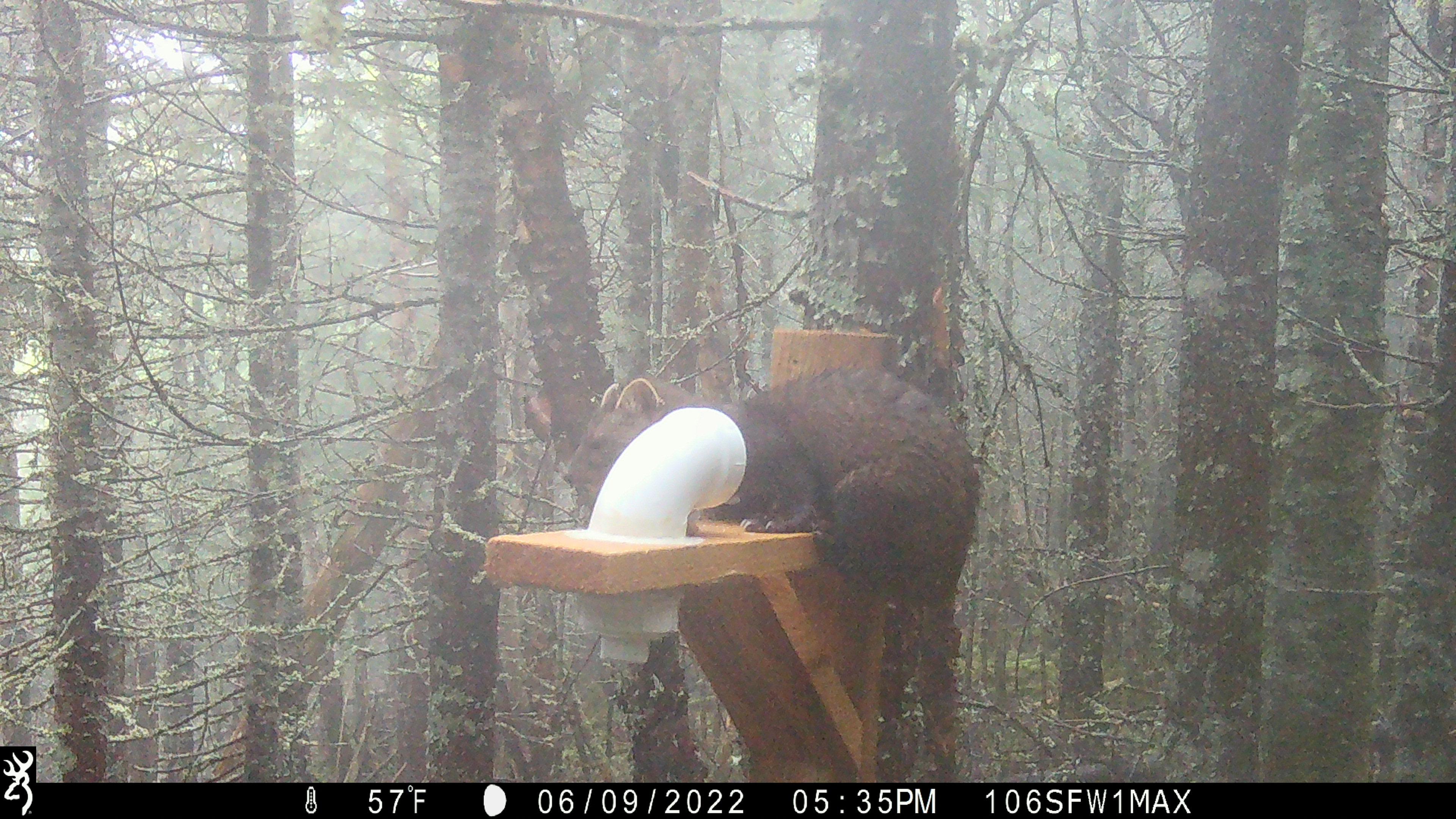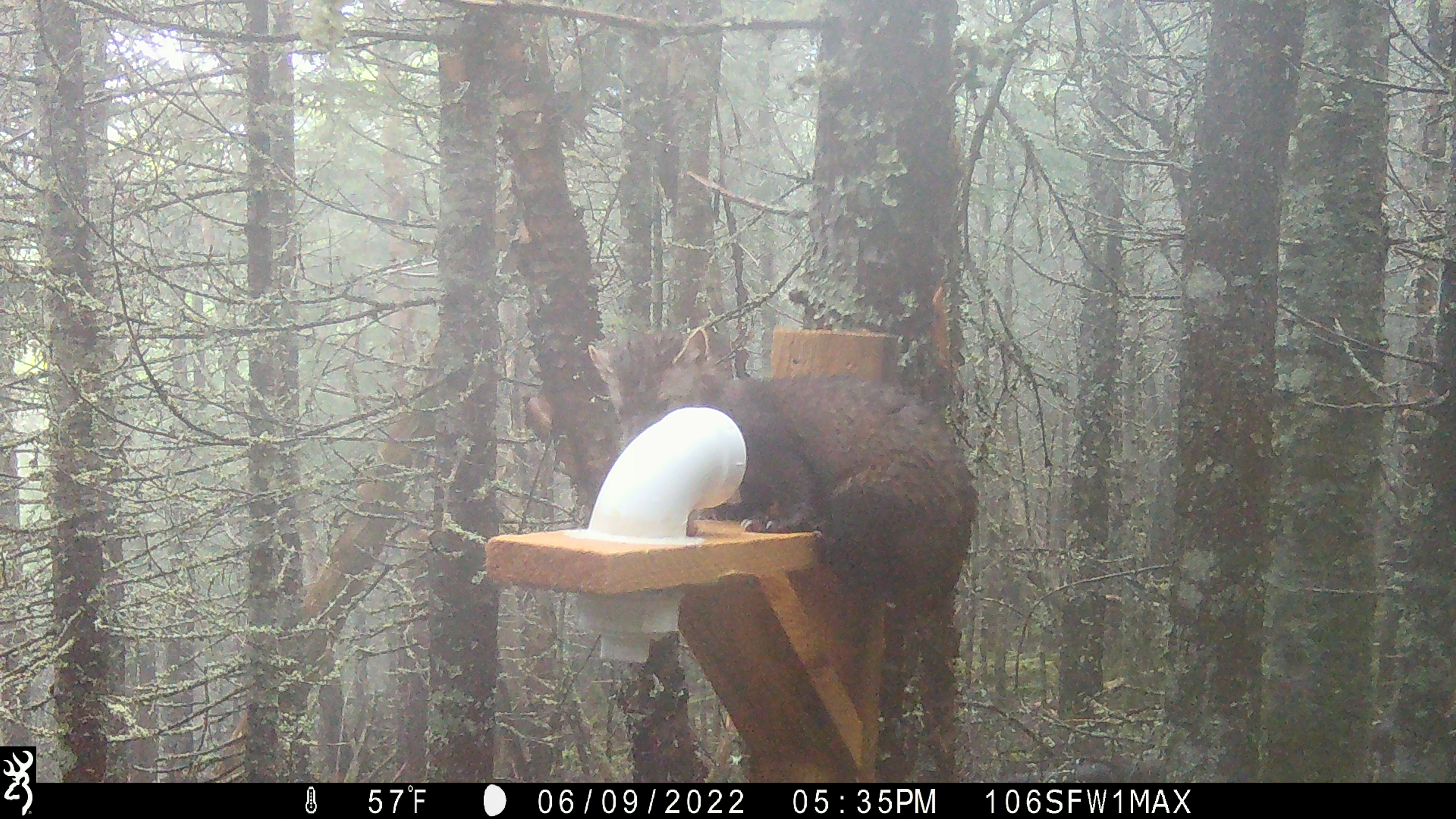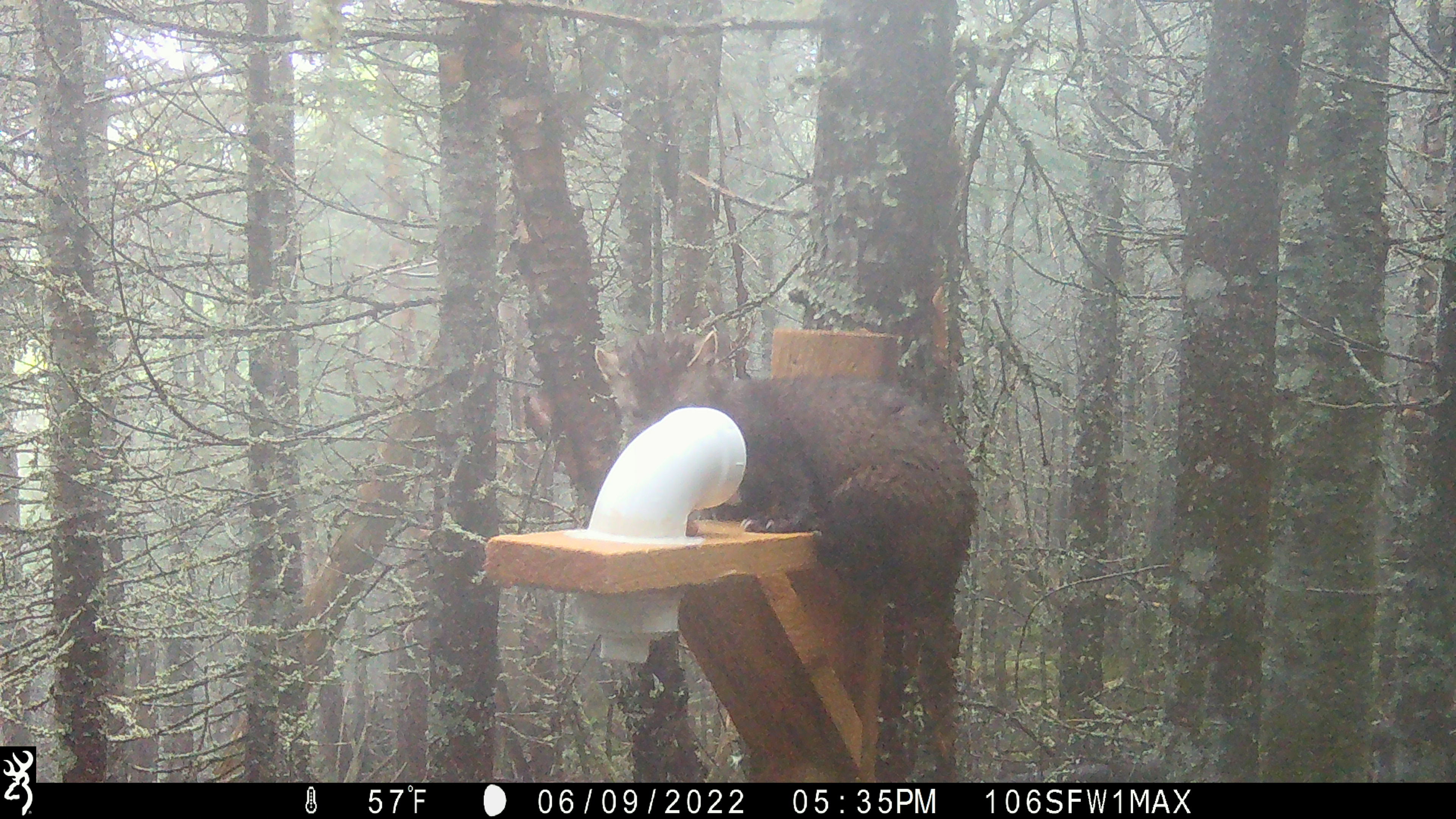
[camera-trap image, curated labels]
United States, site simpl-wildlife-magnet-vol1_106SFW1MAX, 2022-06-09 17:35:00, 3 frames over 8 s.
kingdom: Animalia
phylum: Chordata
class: Mammalia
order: Carnivora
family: Mustelidae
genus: Martes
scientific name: Martes americana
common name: american marten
American marten (Martes americana).